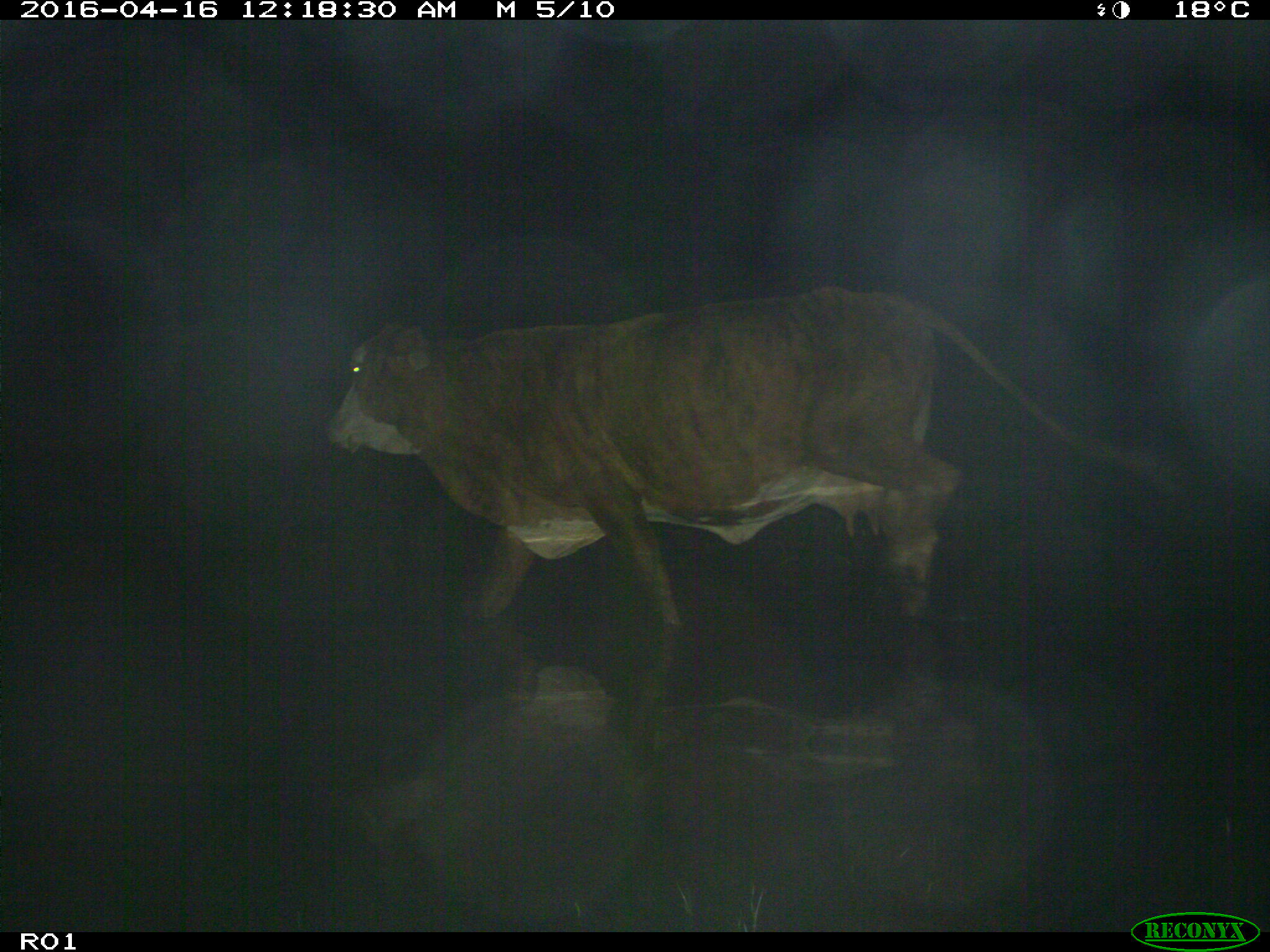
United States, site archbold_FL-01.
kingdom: Animalia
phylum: Chordata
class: Mammalia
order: Artiodactyla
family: Bovidae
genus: Bos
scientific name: Bos taurus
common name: domestic cow